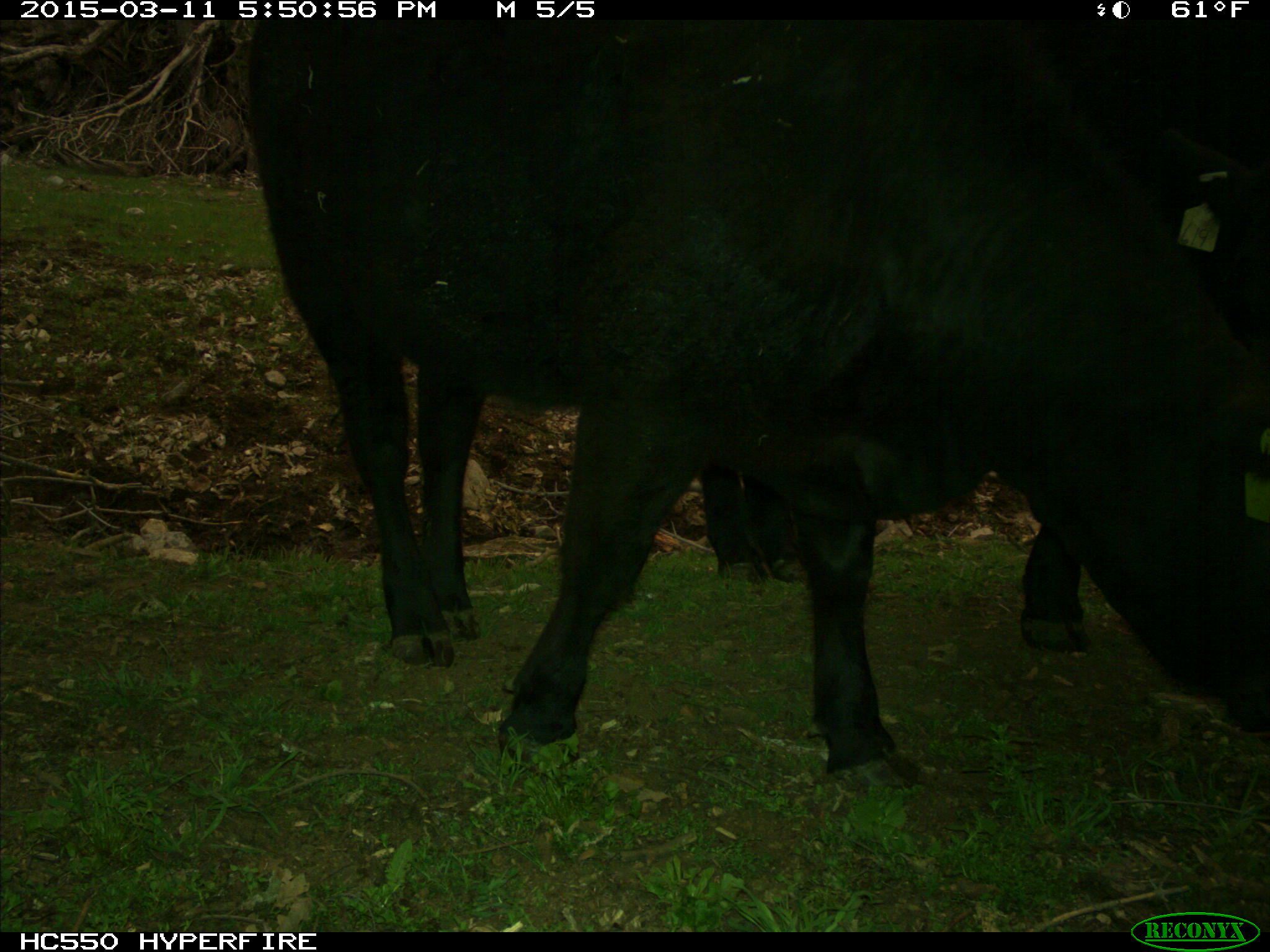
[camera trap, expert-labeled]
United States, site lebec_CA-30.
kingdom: Animalia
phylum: Chordata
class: Mammalia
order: Artiodactyla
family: Bovidae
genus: Bos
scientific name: Bos taurus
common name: domestic cow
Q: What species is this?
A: Bos taurus (domestic cow).